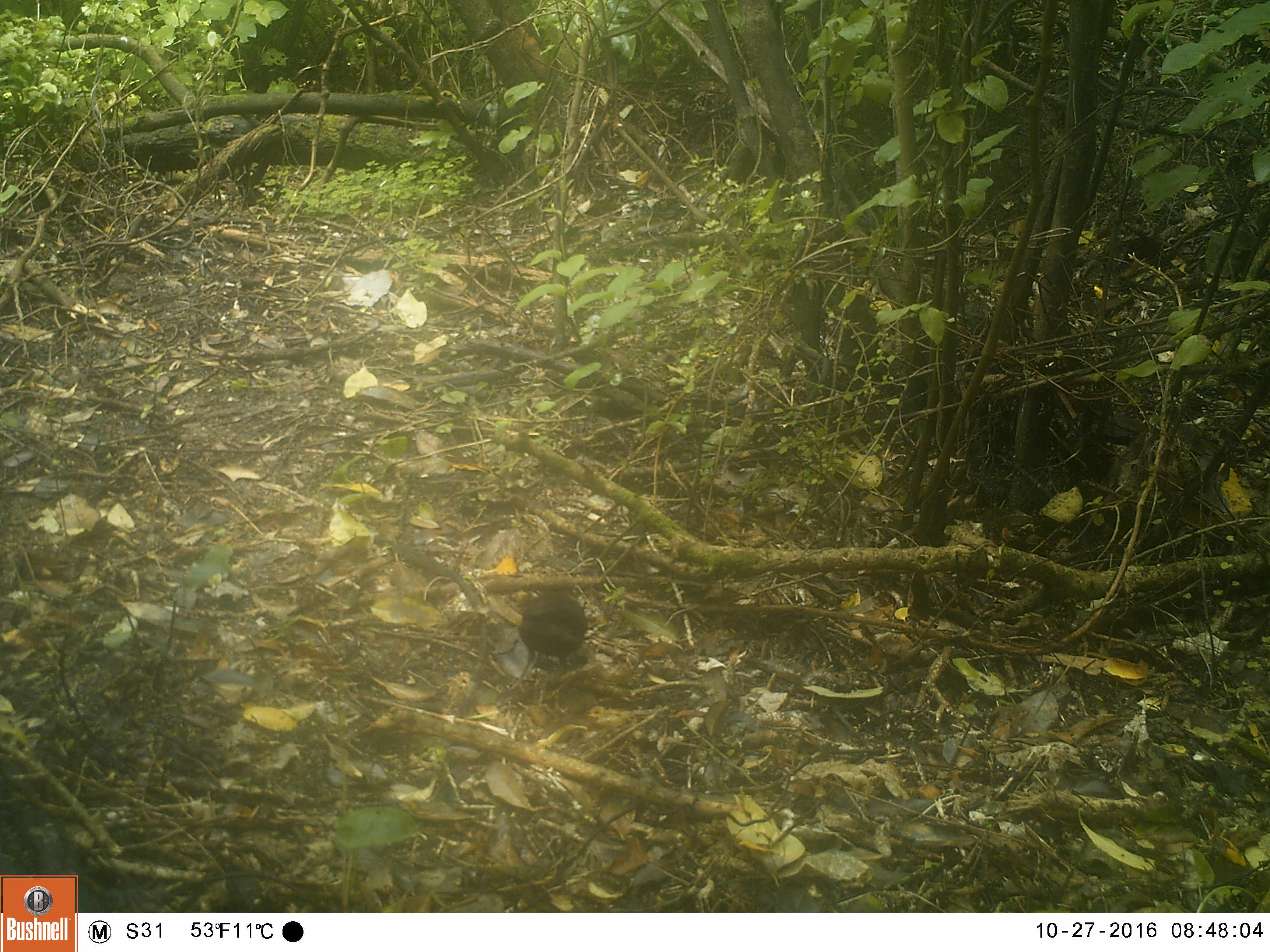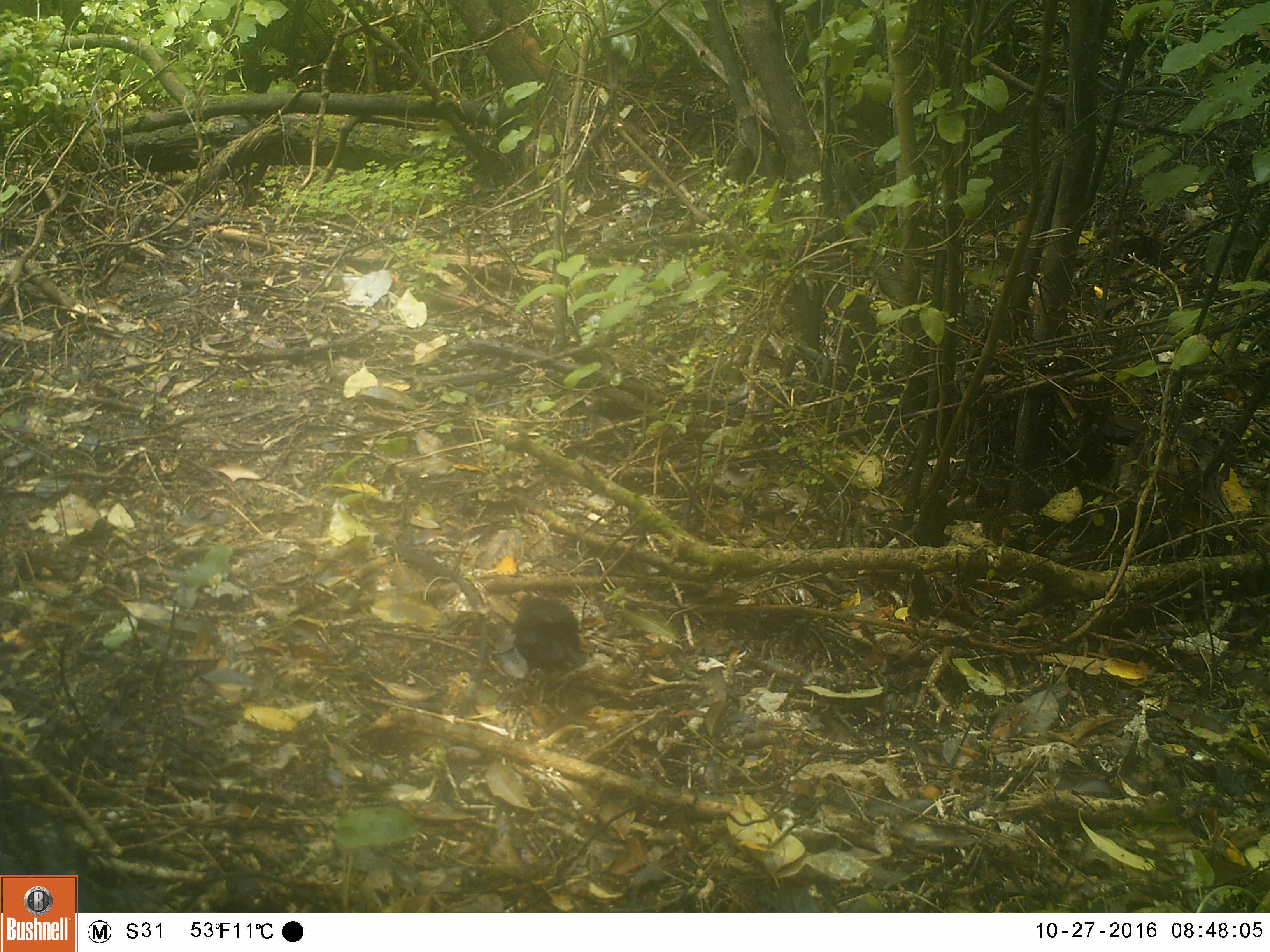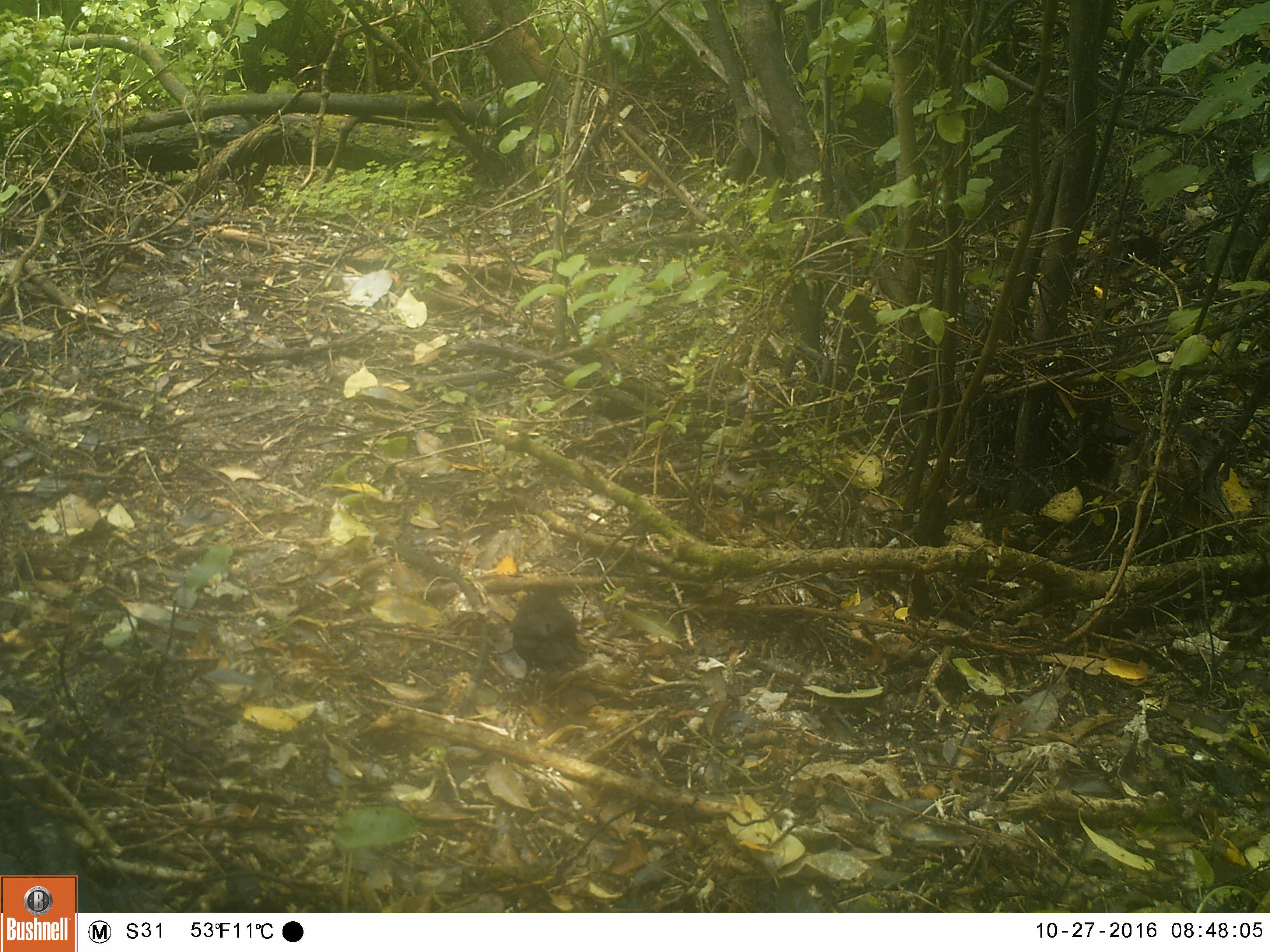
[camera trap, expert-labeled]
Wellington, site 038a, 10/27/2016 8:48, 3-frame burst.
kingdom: Animalia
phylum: Chordata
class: Aves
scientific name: Aves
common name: bird